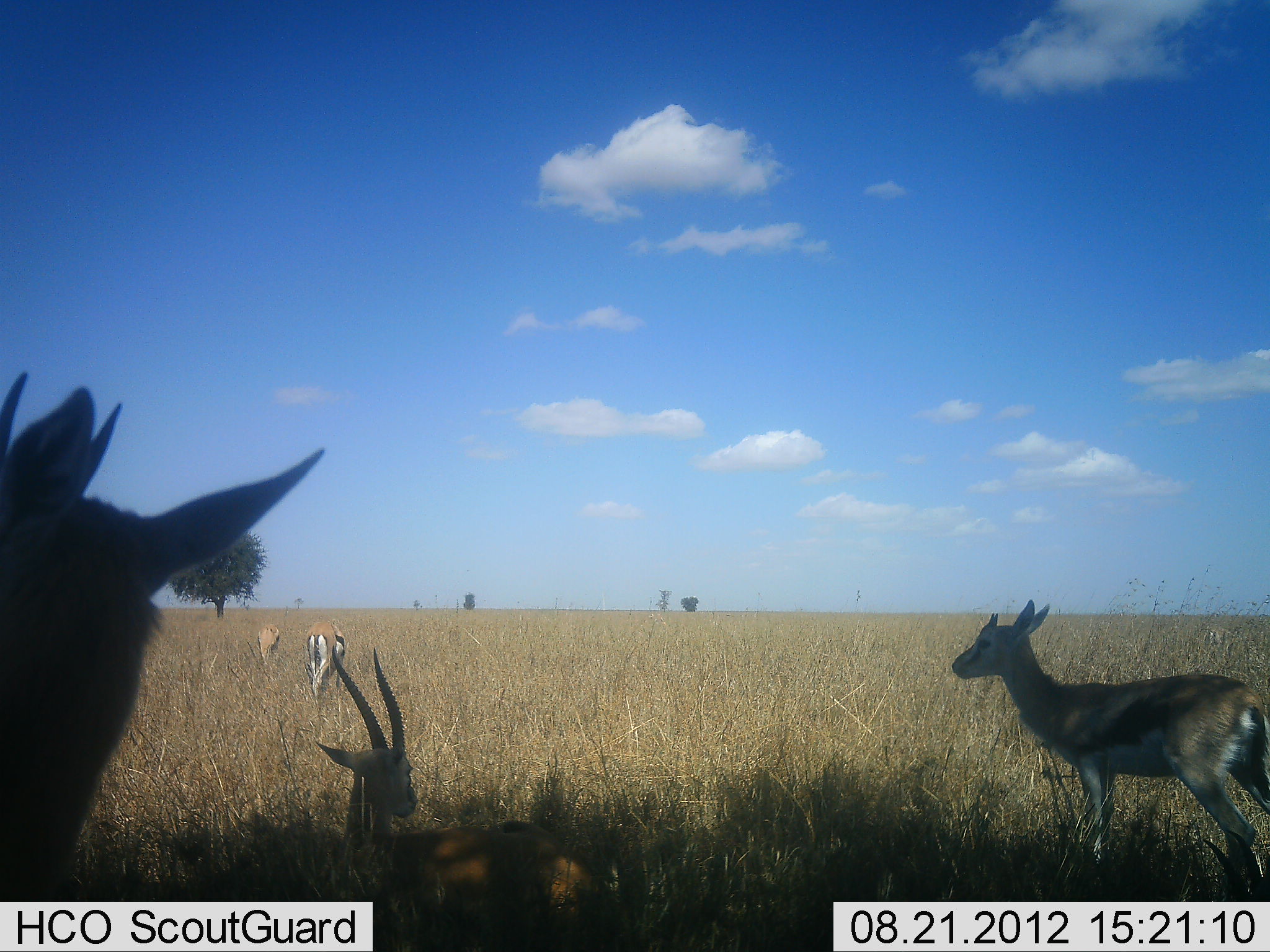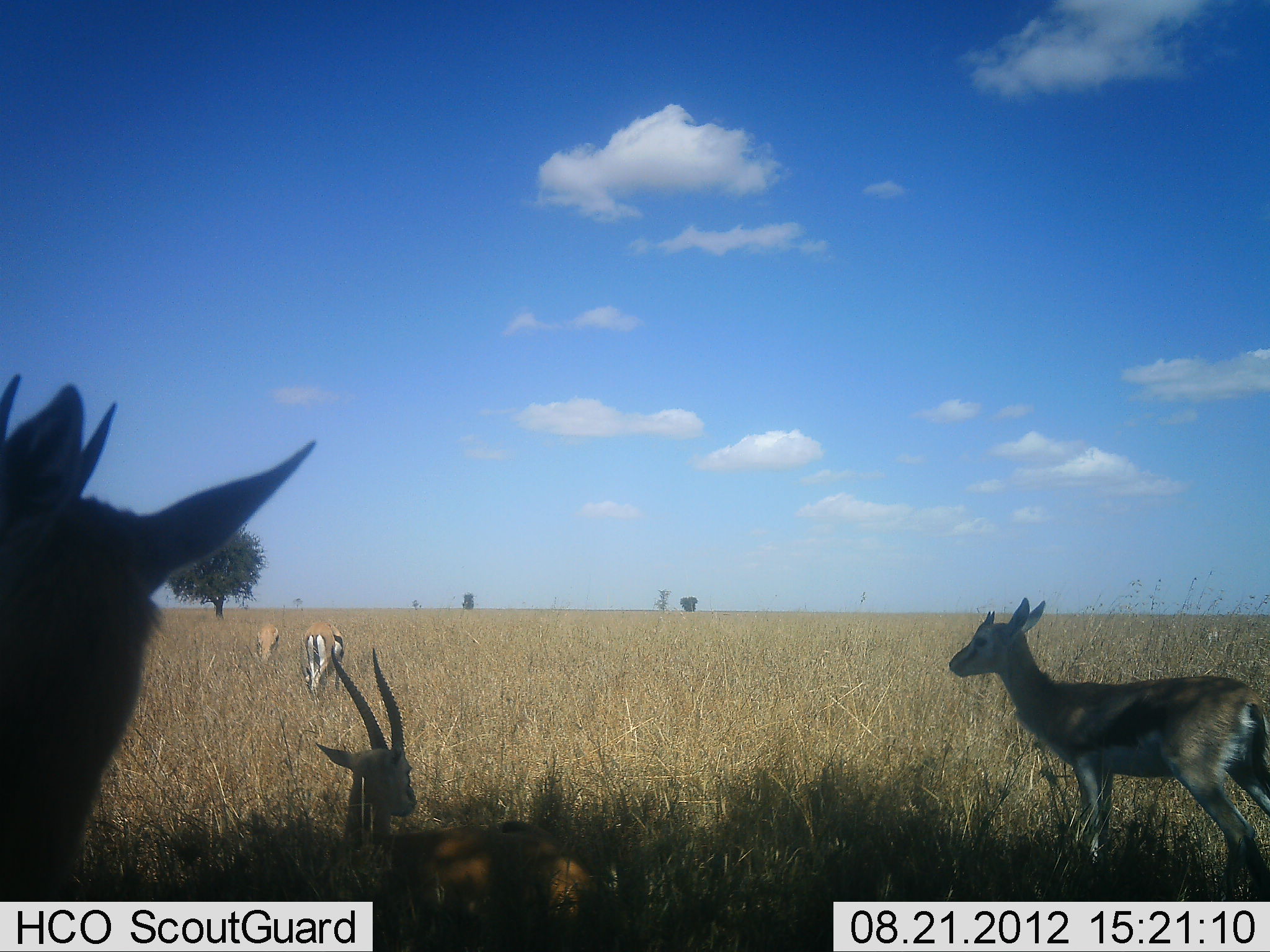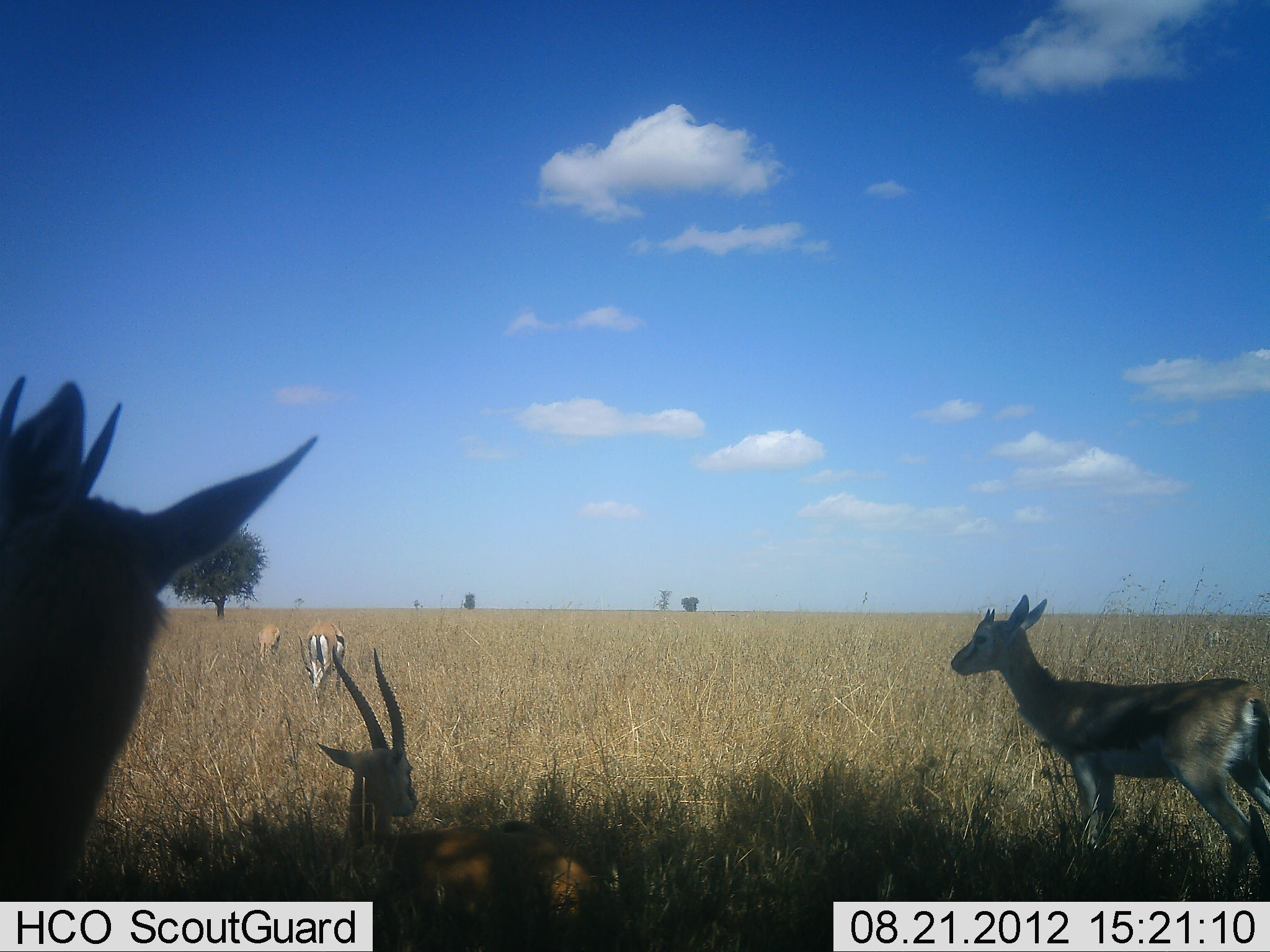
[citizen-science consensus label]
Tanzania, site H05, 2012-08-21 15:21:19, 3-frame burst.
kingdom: Animalia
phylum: Chordata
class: Mammalia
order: Artiodactyla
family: Bovidae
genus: Eudorcas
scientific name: Eudorcas thomsonii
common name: thomson's gazelle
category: gazellethomsons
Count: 5.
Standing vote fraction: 80%.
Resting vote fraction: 80%.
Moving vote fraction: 30%.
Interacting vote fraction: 0%.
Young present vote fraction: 20%.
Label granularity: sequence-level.